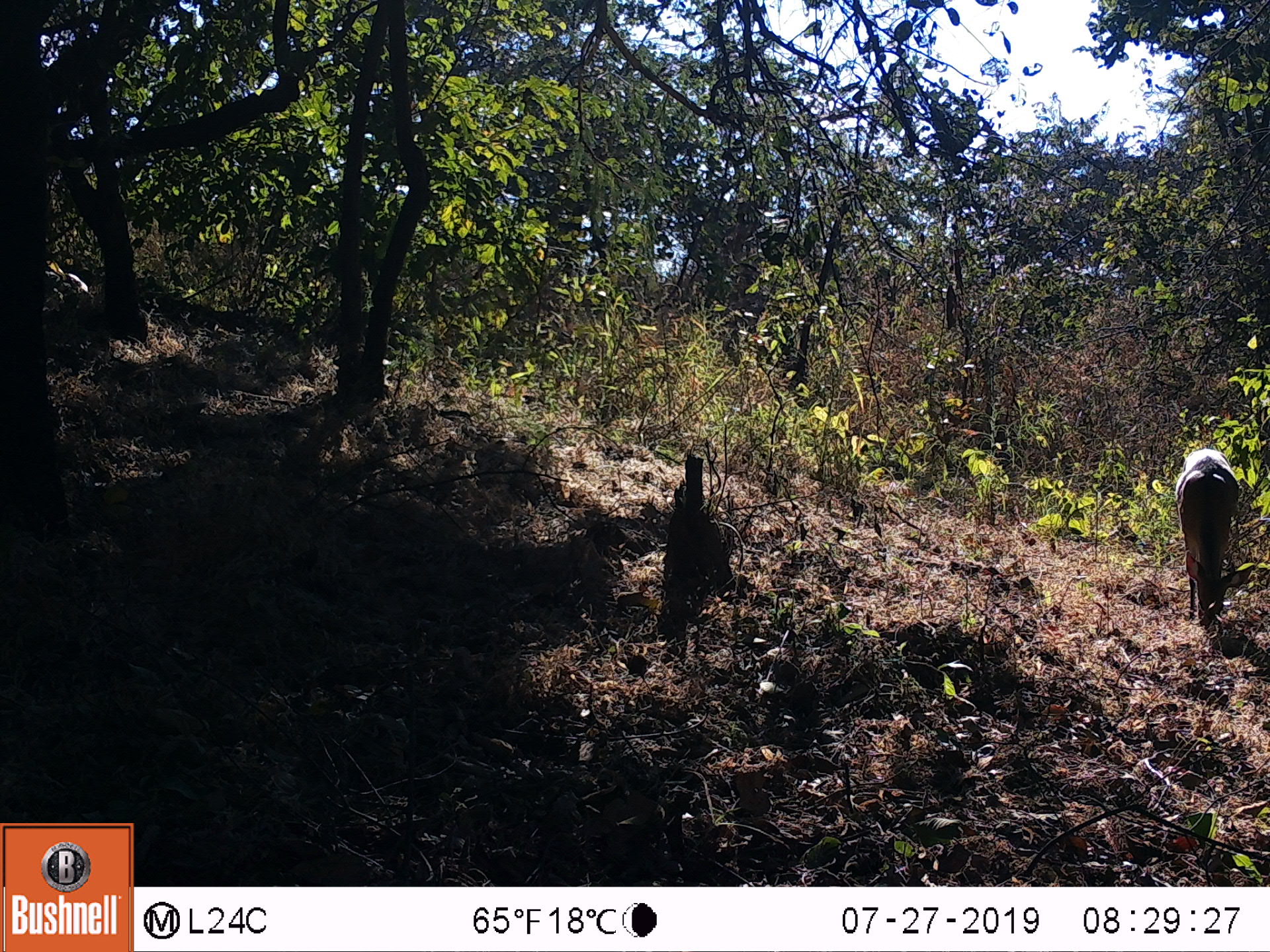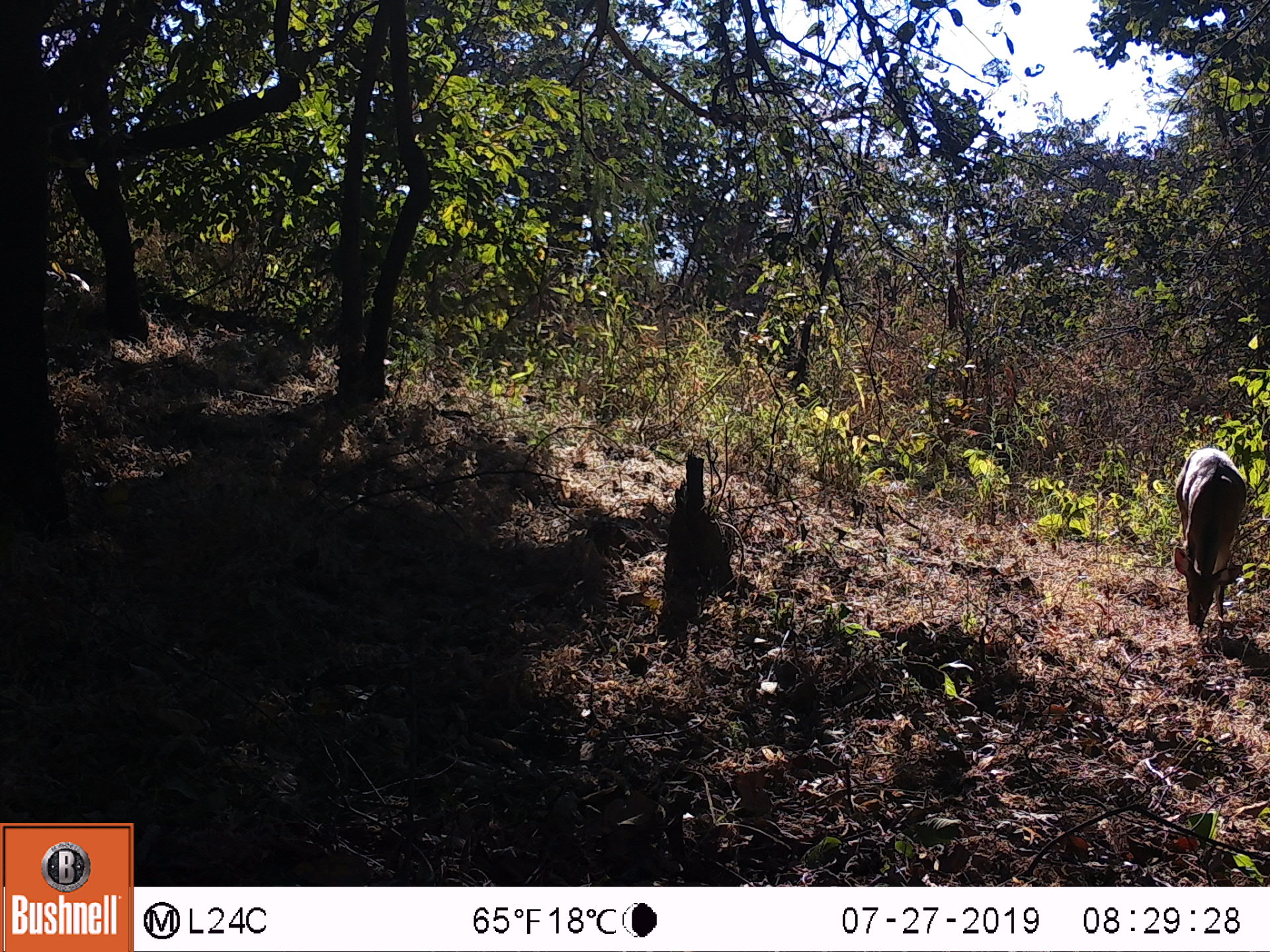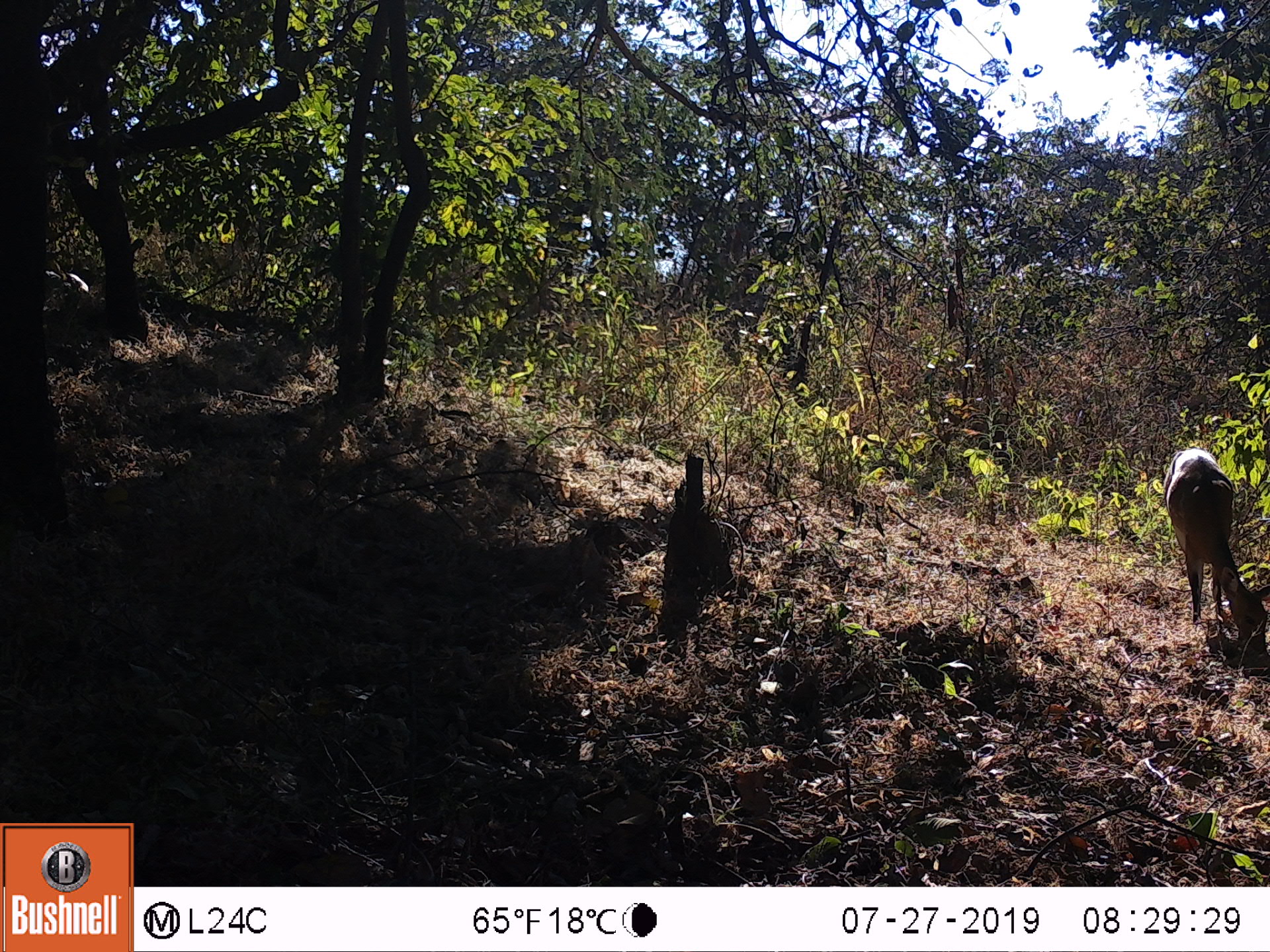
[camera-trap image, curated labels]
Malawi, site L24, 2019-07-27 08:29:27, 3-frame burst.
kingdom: Animalia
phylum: Chordata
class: Mammalia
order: Artiodactyla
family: Bovidae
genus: Tragelaphus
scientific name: Tragelaphus sylvaticus sylvaticus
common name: cape bushbuck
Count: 1.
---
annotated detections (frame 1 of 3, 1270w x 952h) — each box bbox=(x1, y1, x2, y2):
cape bushbuck: bbox=(1170, 446, 1238, 626)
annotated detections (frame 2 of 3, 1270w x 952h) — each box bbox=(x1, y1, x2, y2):
cape bushbuck: bbox=(1168, 437, 1250, 634)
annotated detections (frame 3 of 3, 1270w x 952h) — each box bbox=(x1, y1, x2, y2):
cape bushbuck: bbox=(1159, 449, 1264, 661)